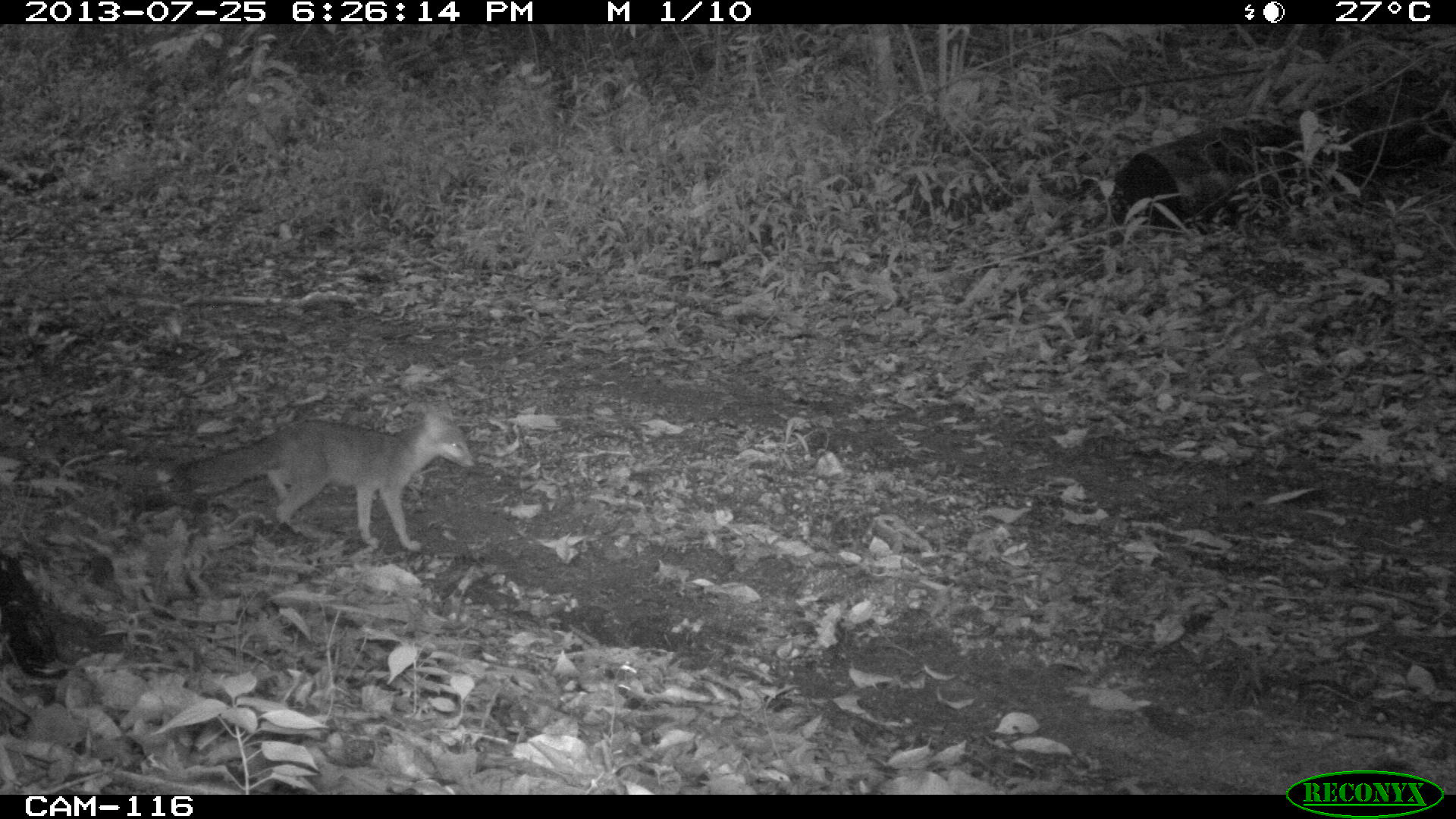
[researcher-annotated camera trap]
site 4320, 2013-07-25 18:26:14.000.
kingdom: Animalia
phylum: Chordata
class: Mammalia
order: Carnivora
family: Canidae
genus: Urocyon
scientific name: Urocyon cinereoargenteus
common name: gray fox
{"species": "Urocyon cinereoargenteus (gray fox)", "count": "1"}